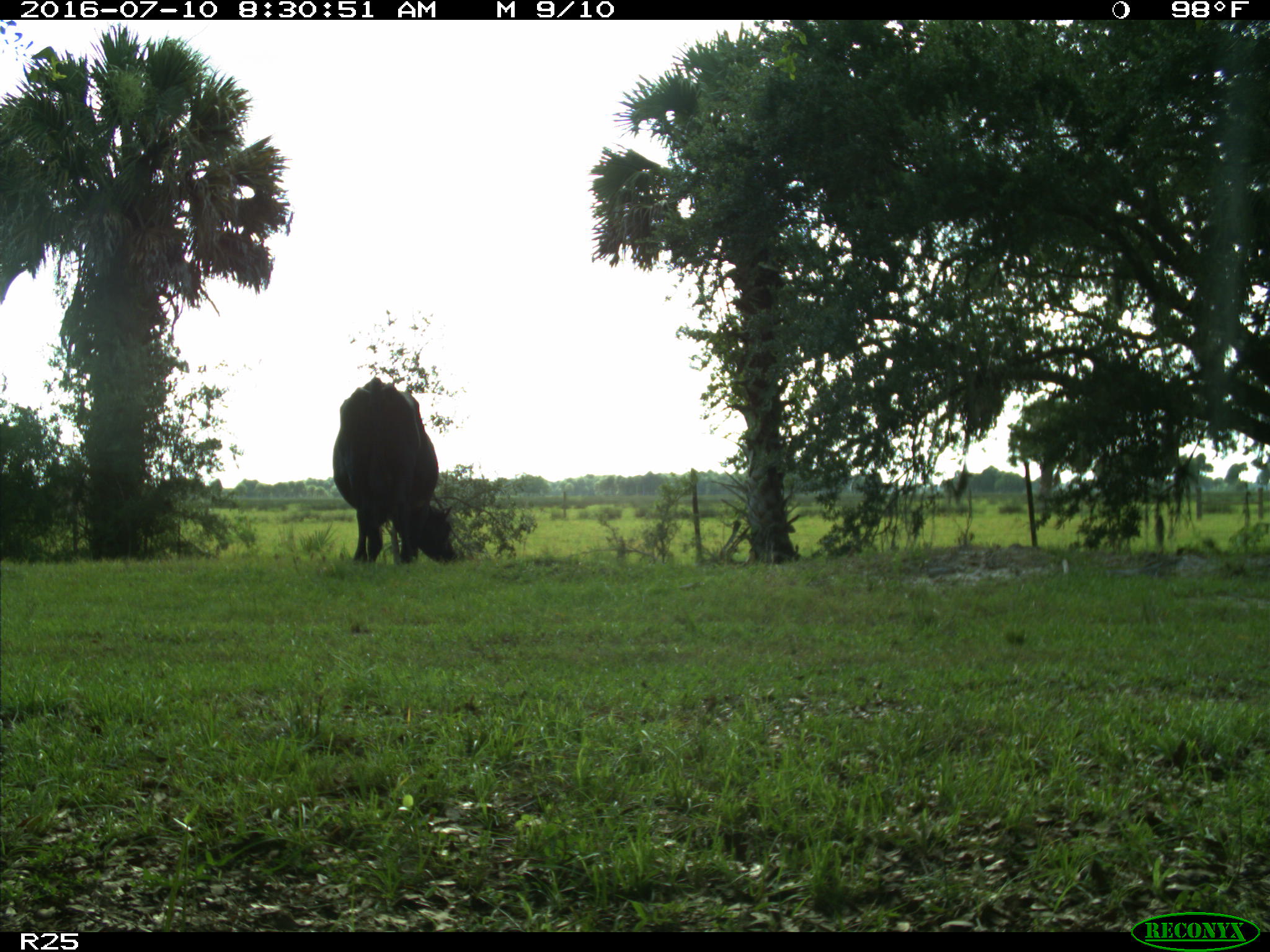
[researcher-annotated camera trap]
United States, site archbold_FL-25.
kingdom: Animalia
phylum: Chordata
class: Mammalia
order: Artiodactyla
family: Bovidae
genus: Bos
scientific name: Bos taurus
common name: domestic cow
Bos taurus (domestic cow).